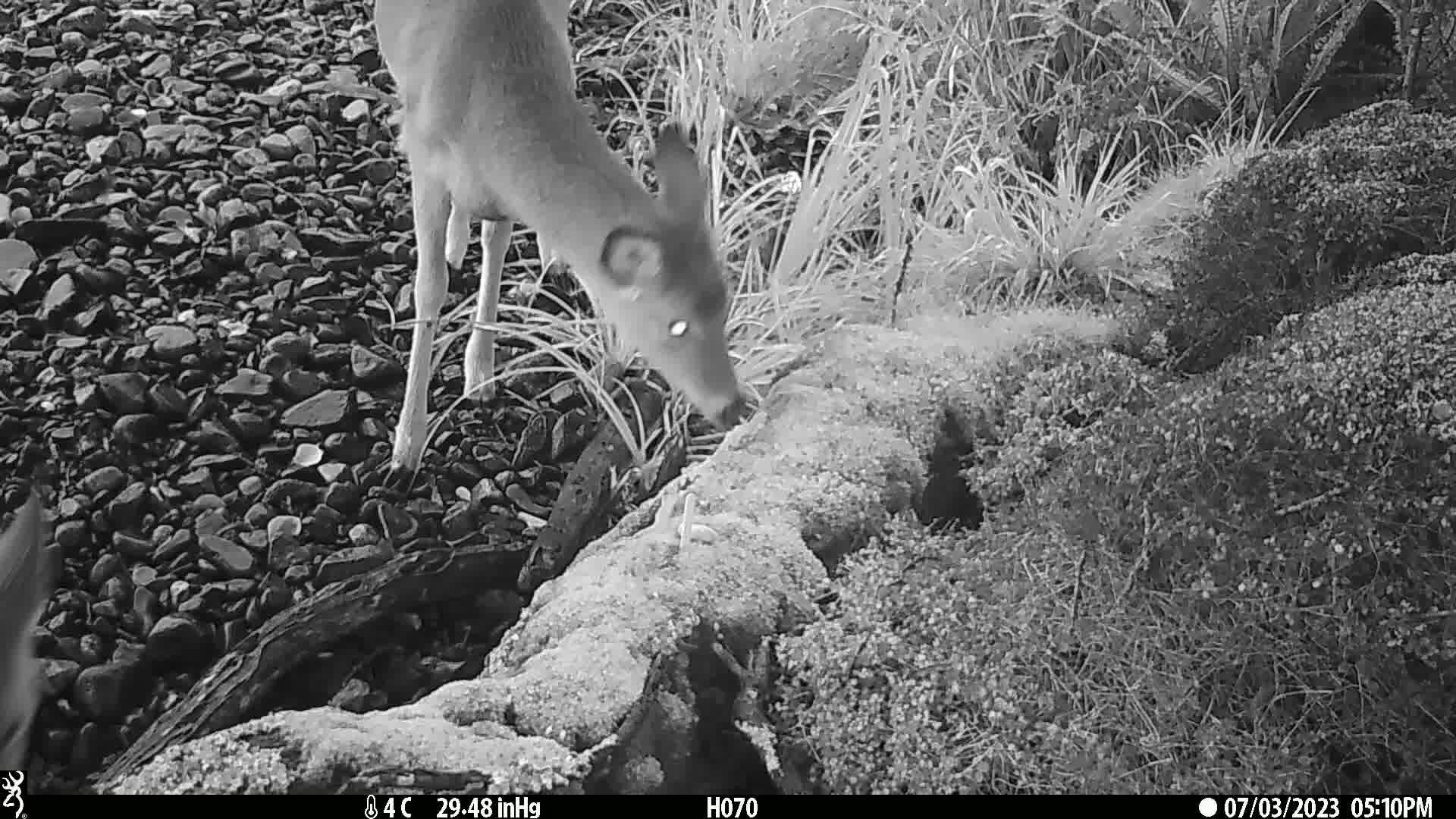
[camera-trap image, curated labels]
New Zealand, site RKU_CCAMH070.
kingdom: Animalia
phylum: Chordata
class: Mammalia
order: Artiodactyla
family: Cervidae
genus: Odocoileus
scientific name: Odocoileus virginianus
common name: white-tailed deer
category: white tailed deer